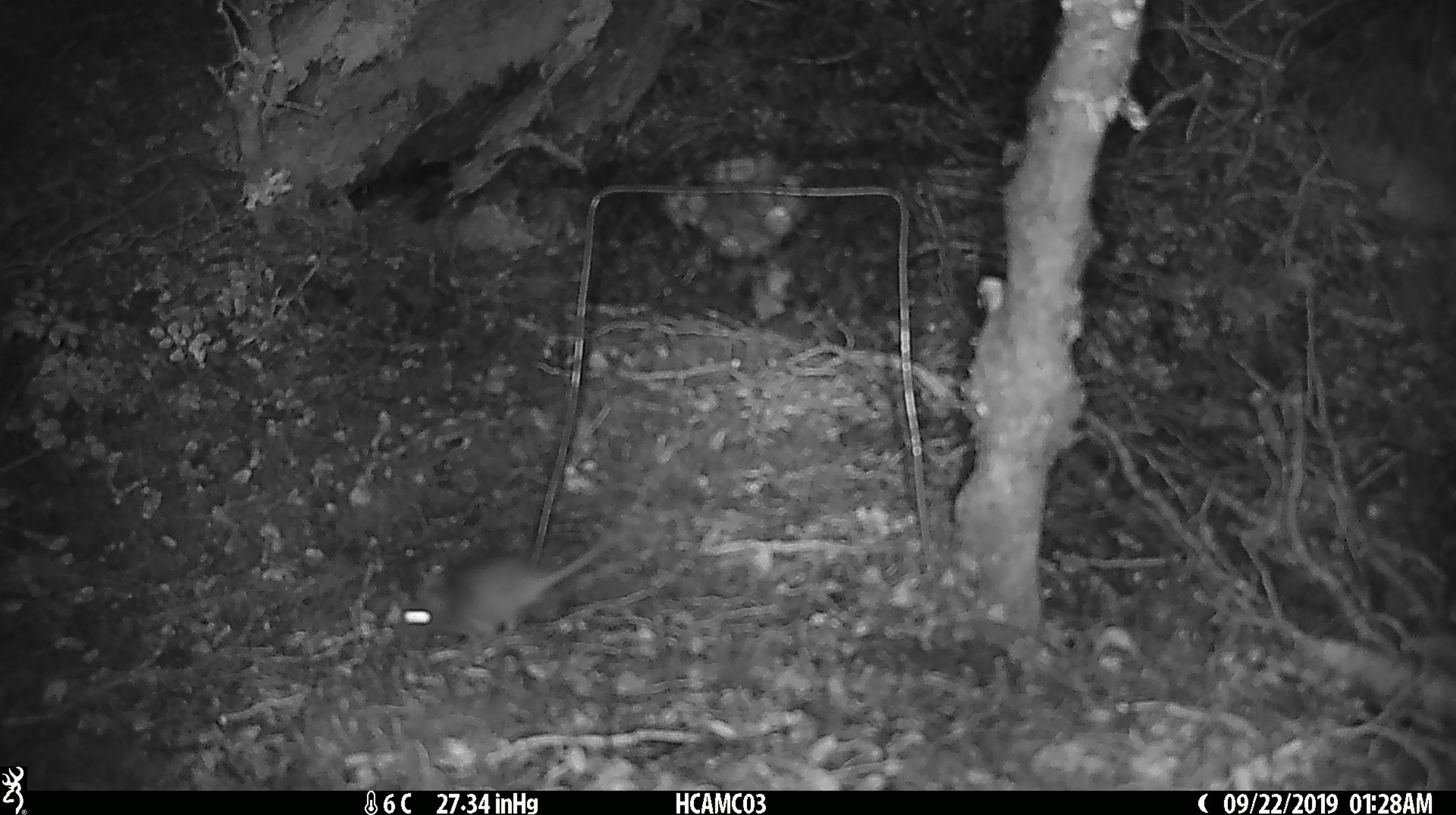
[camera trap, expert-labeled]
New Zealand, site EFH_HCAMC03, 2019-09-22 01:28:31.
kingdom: Animalia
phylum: Chordata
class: Mammalia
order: Rodentia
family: Muridae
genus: Mus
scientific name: Mus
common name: mouse